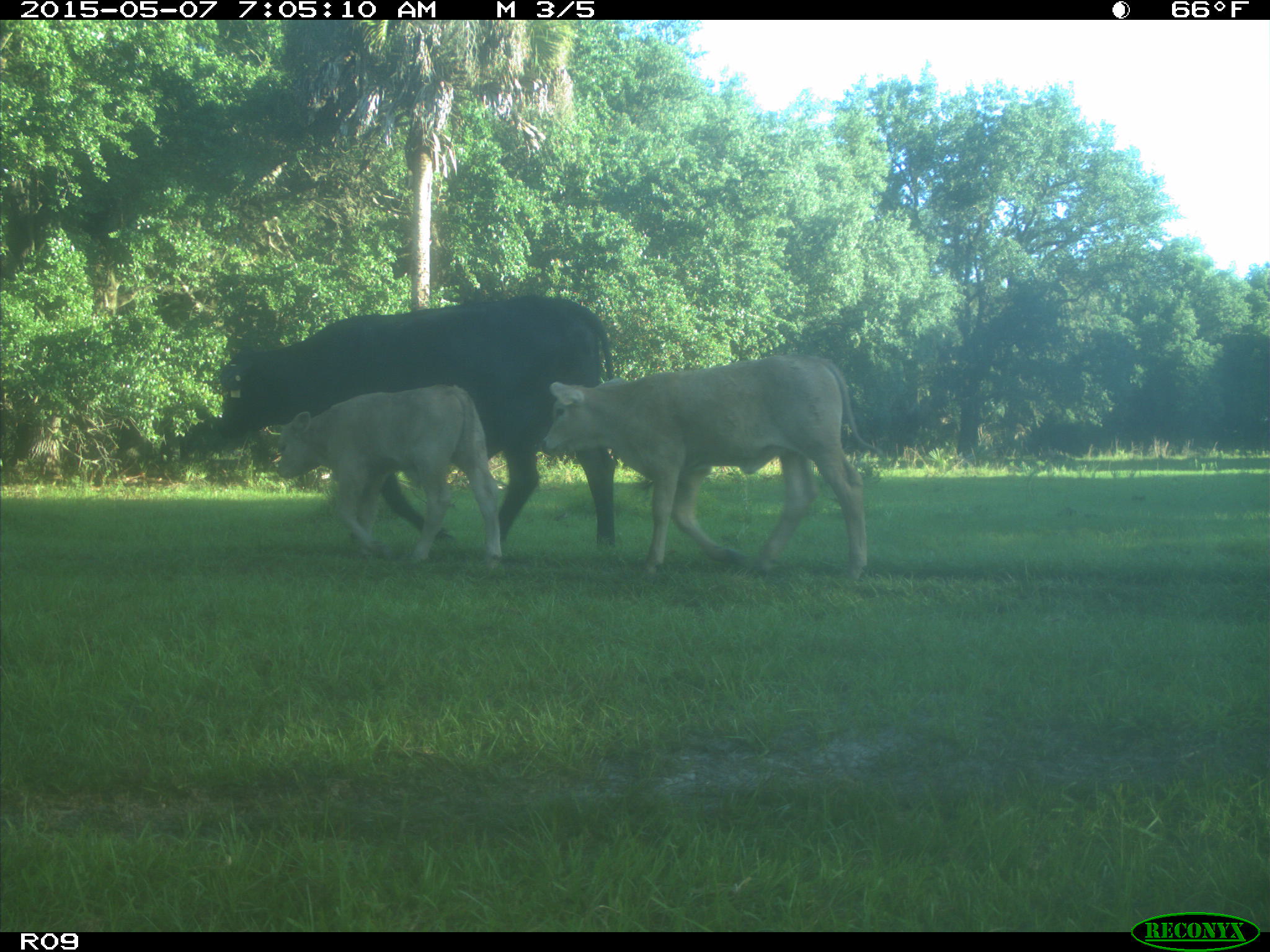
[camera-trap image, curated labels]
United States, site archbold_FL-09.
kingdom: Animalia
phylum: Chordata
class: Mammalia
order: Artiodactyla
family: Bovidae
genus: Bos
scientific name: Bos taurus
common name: domestic cow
Bos taurus (domestic cow).